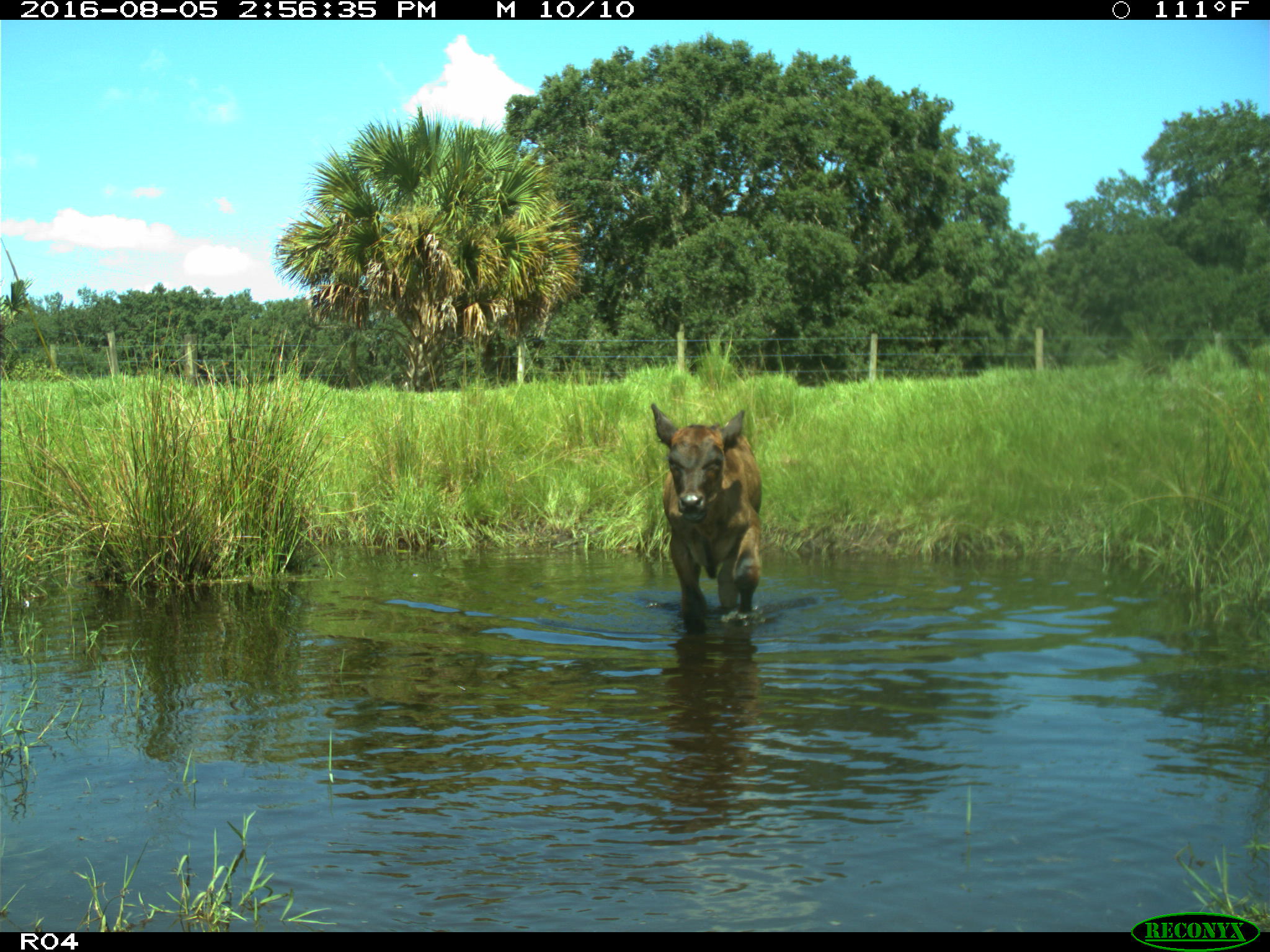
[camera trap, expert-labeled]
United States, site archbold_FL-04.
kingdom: Animalia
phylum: Chordata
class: Mammalia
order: Artiodactyla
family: Bovidae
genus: Bos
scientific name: Bos taurus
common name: domestic cow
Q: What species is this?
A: Bos taurus (domestic cow).